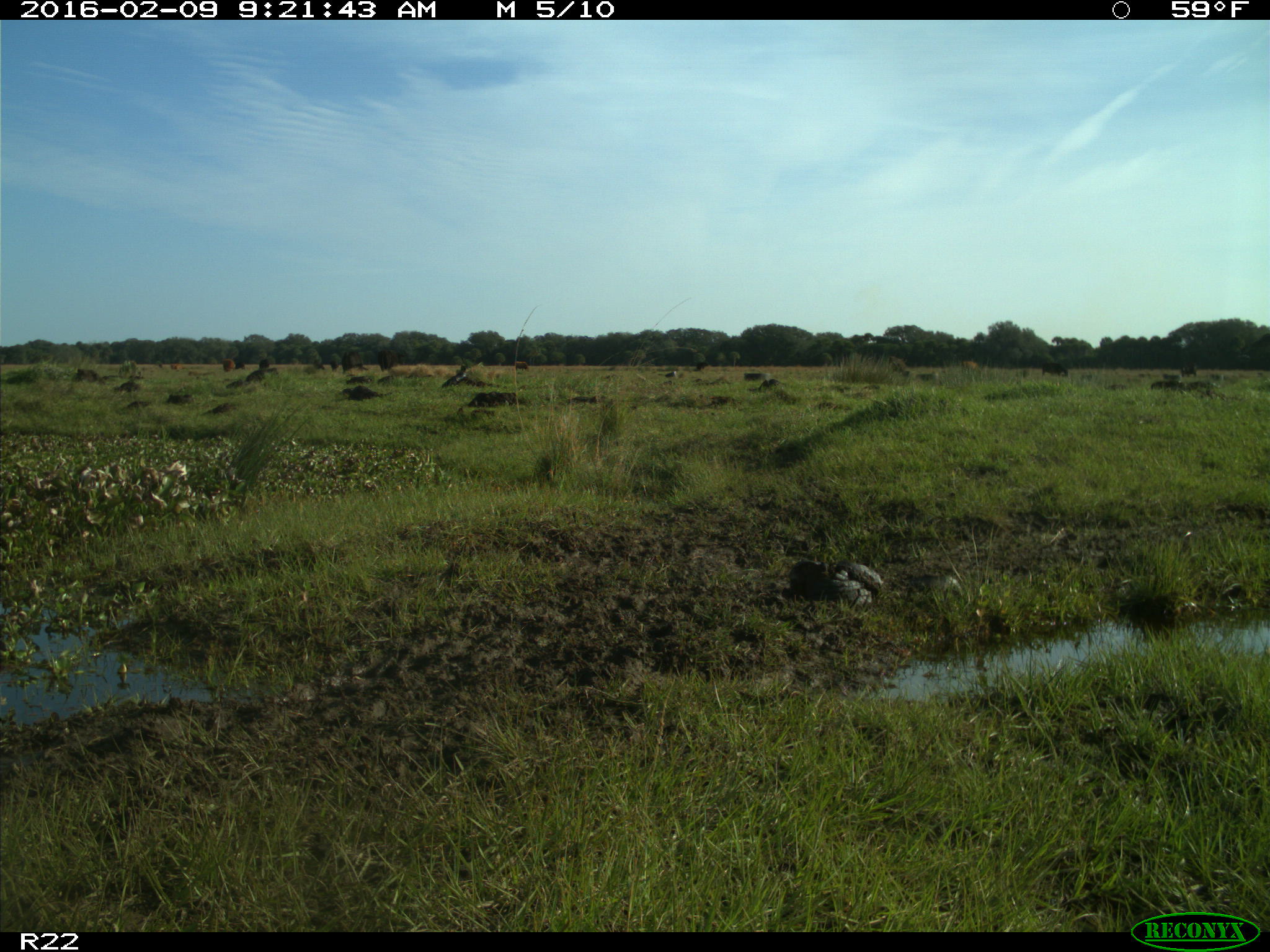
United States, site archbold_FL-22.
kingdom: Animalia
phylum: Chordata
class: Mammalia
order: Artiodactyla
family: Bovidae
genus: Bos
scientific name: Bos taurus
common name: domestic cow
Bos taurus (domestic cow).